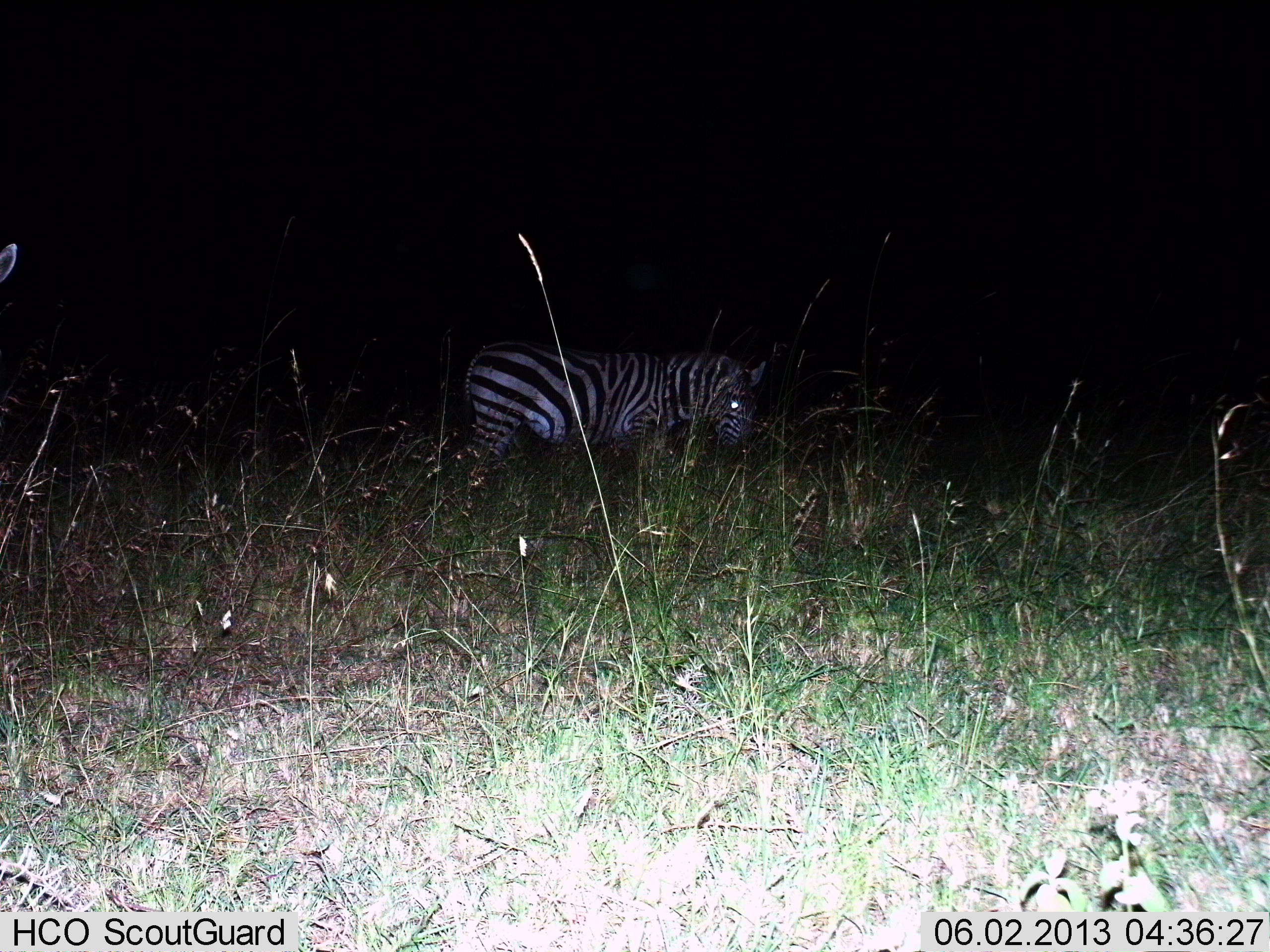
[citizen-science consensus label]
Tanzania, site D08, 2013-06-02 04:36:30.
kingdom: Animalia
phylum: Chordata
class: Mammalia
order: Perissodactyla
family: Equidae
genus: Equus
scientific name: Equus quagga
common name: plains zebra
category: zebra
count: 1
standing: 87%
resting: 3%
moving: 7%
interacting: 0%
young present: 0%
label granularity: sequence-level